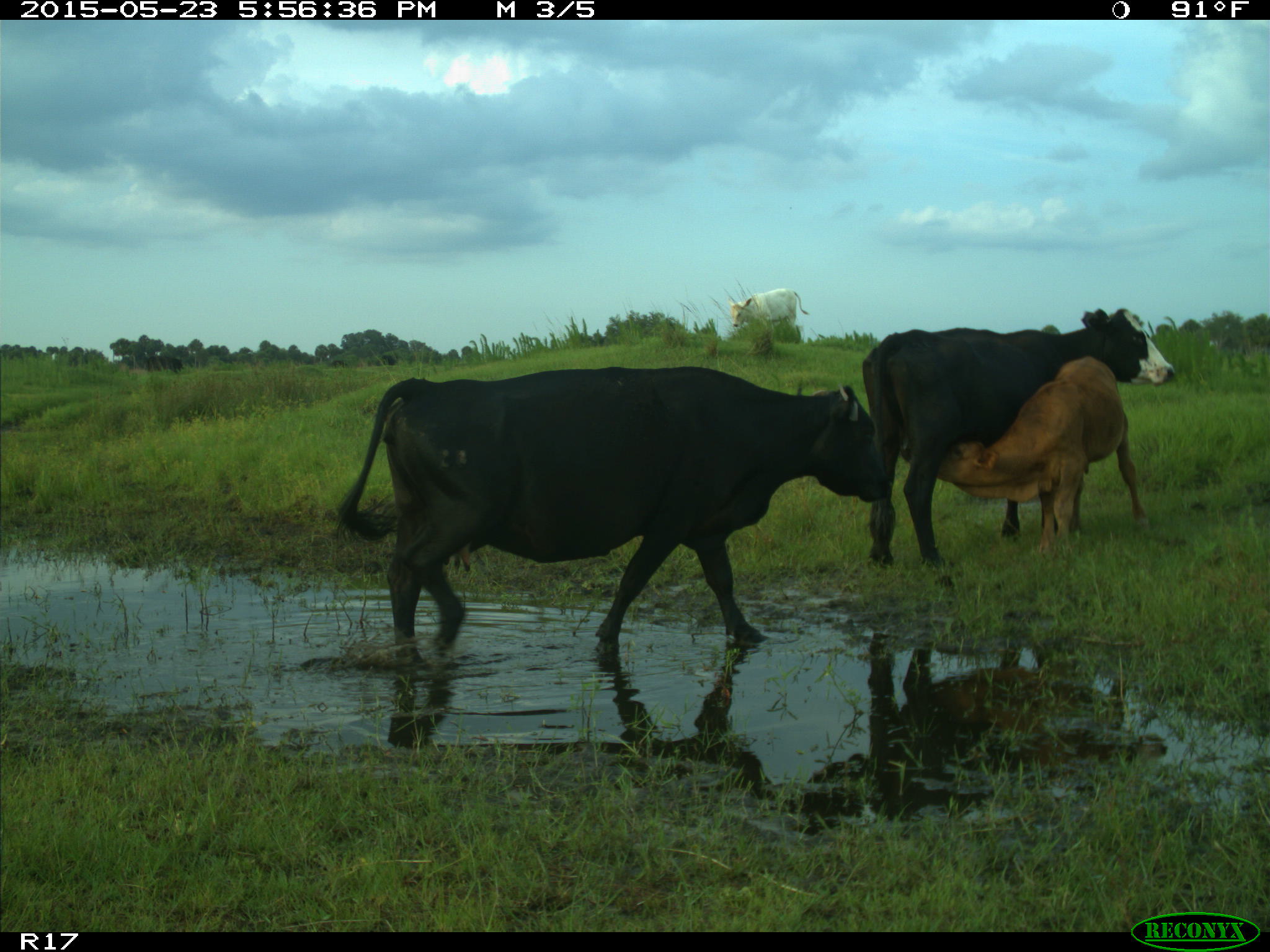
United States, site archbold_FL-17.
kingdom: Animalia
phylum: Chordata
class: Mammalia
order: Artiodactyla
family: Bovidae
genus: Bos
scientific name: Bos taurus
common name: domestic cow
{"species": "Bos taurus (domestic cow)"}